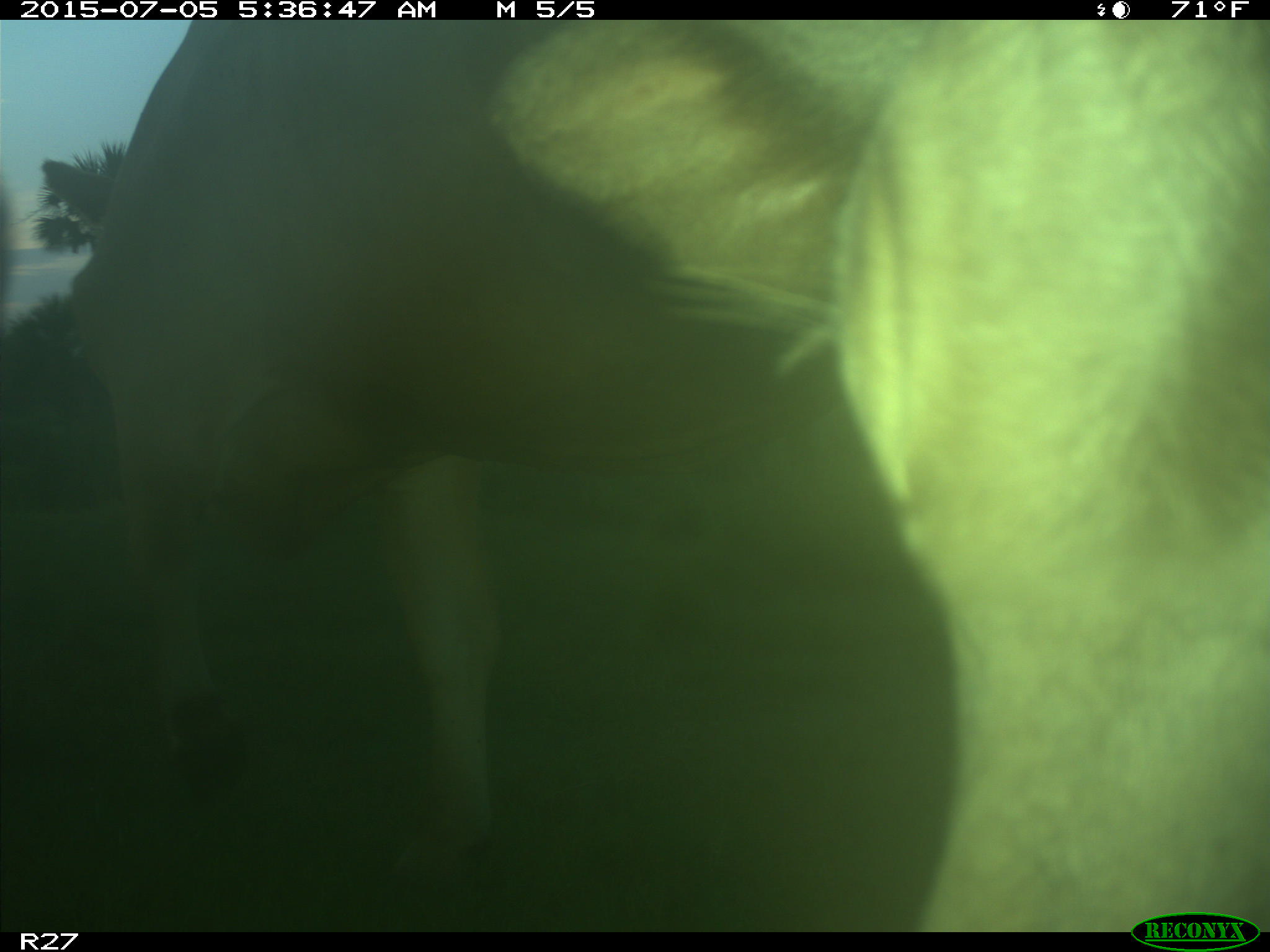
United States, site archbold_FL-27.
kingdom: Animalia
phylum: Chordata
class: Mammalia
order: Artiodactyla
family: Bovidae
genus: Bos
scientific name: Bos taurus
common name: domestic cow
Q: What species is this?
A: Bos taurus (domestic cow).